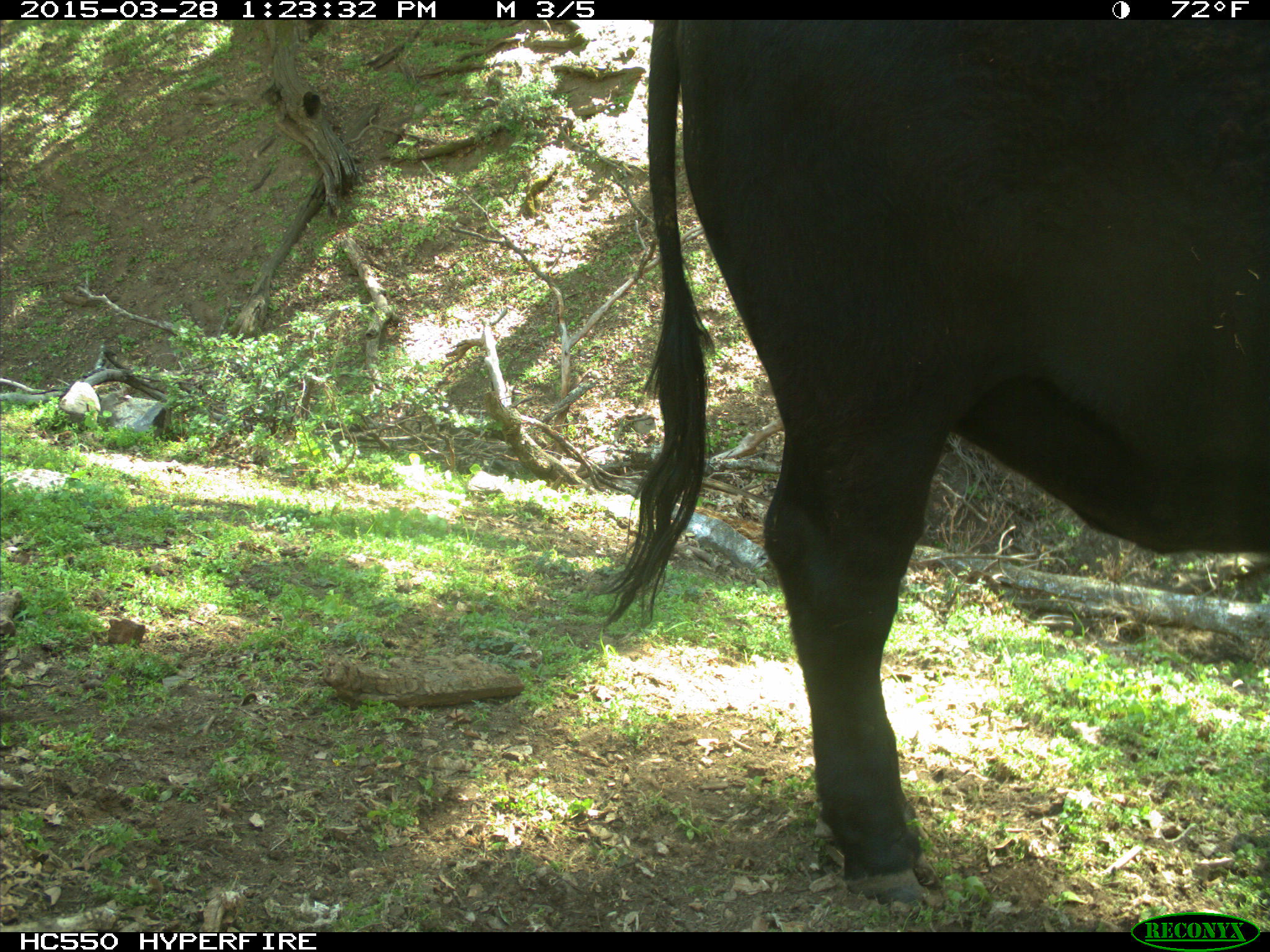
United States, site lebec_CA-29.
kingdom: Animalia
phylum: Chordata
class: Mammalia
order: Artiodactyla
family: Bovidae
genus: Bos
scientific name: Bos taurus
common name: domestic cow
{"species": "Bos taurus (domestic cow)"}